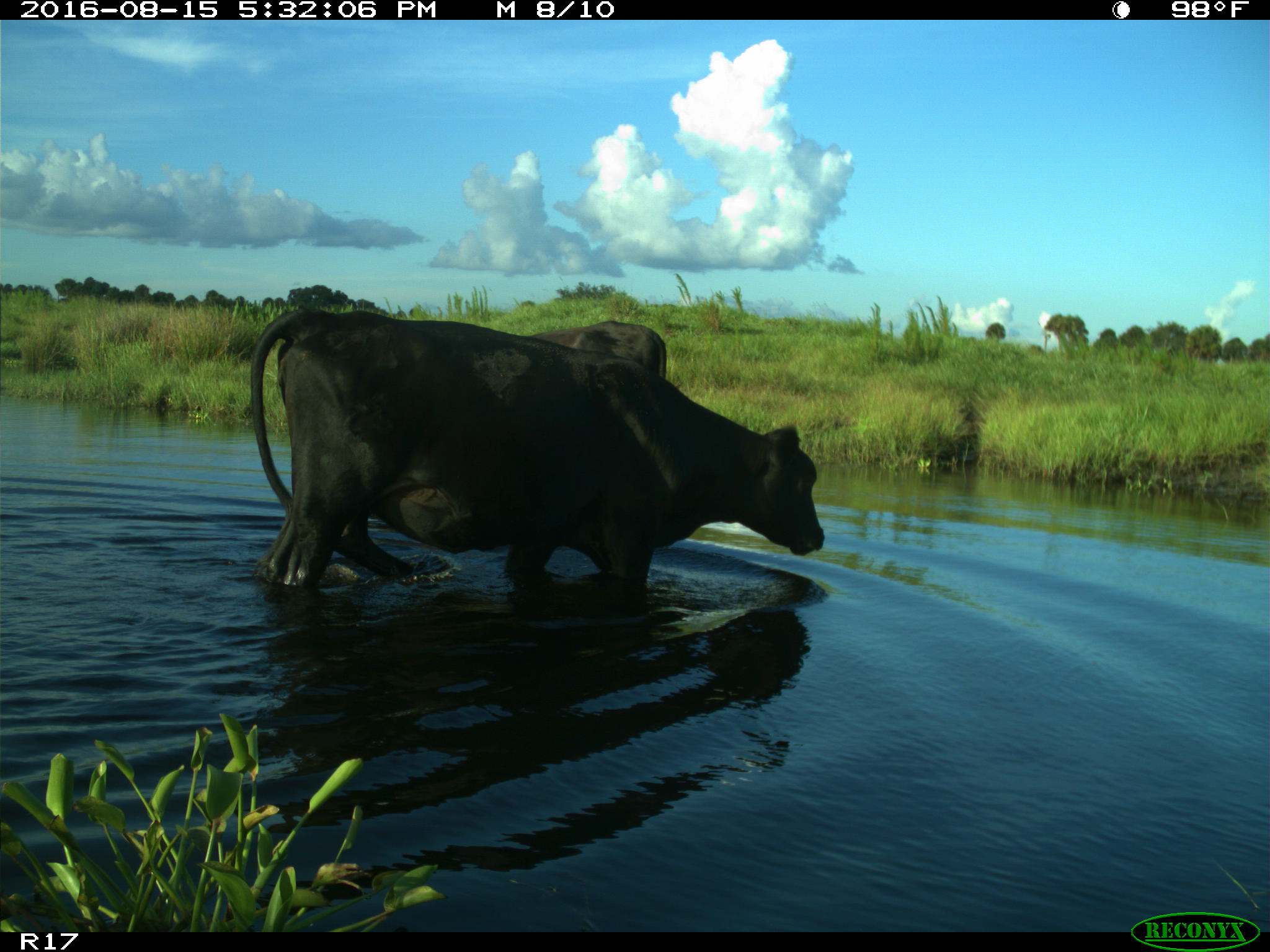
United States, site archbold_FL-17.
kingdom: Animalia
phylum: Chordata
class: Mammalia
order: Artiodactyla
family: Bovidae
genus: Bos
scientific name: Bos taurus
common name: domestic cow